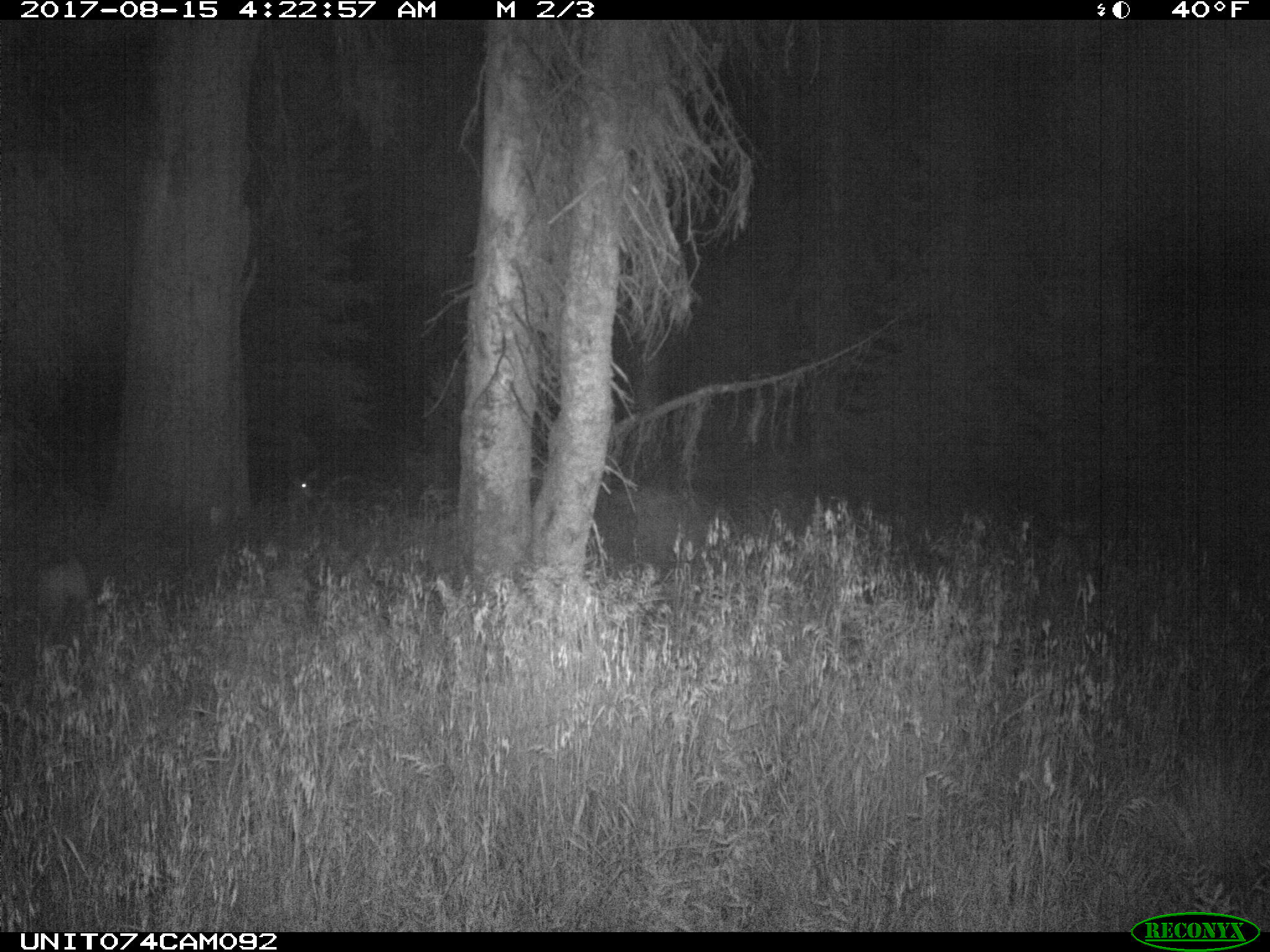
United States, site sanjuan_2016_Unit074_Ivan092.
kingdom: Animalia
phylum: Chordata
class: Mammalia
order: Artiodactyla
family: Cervidae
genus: Odocoileus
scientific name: Odocoileus hemionus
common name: mule deer